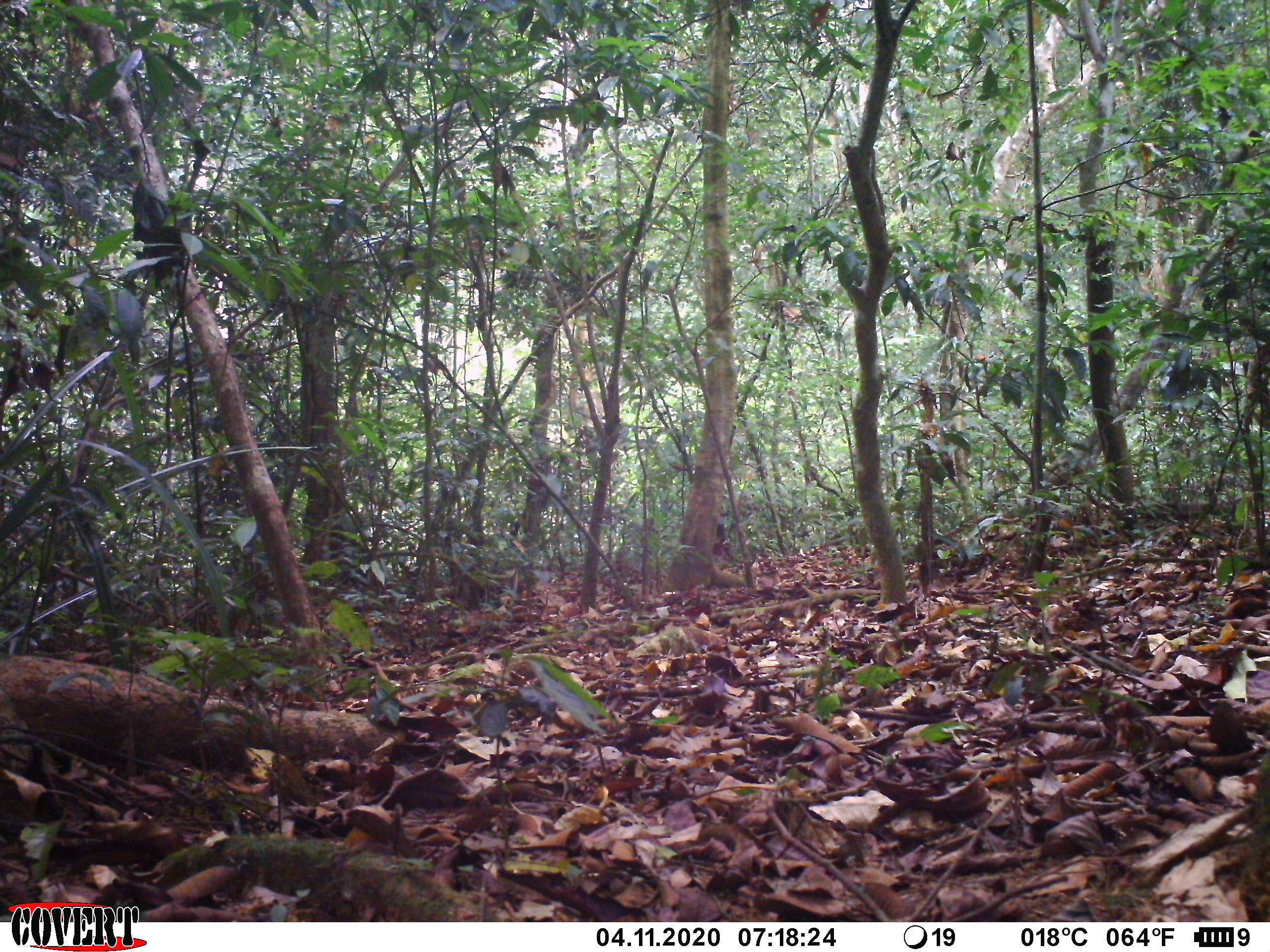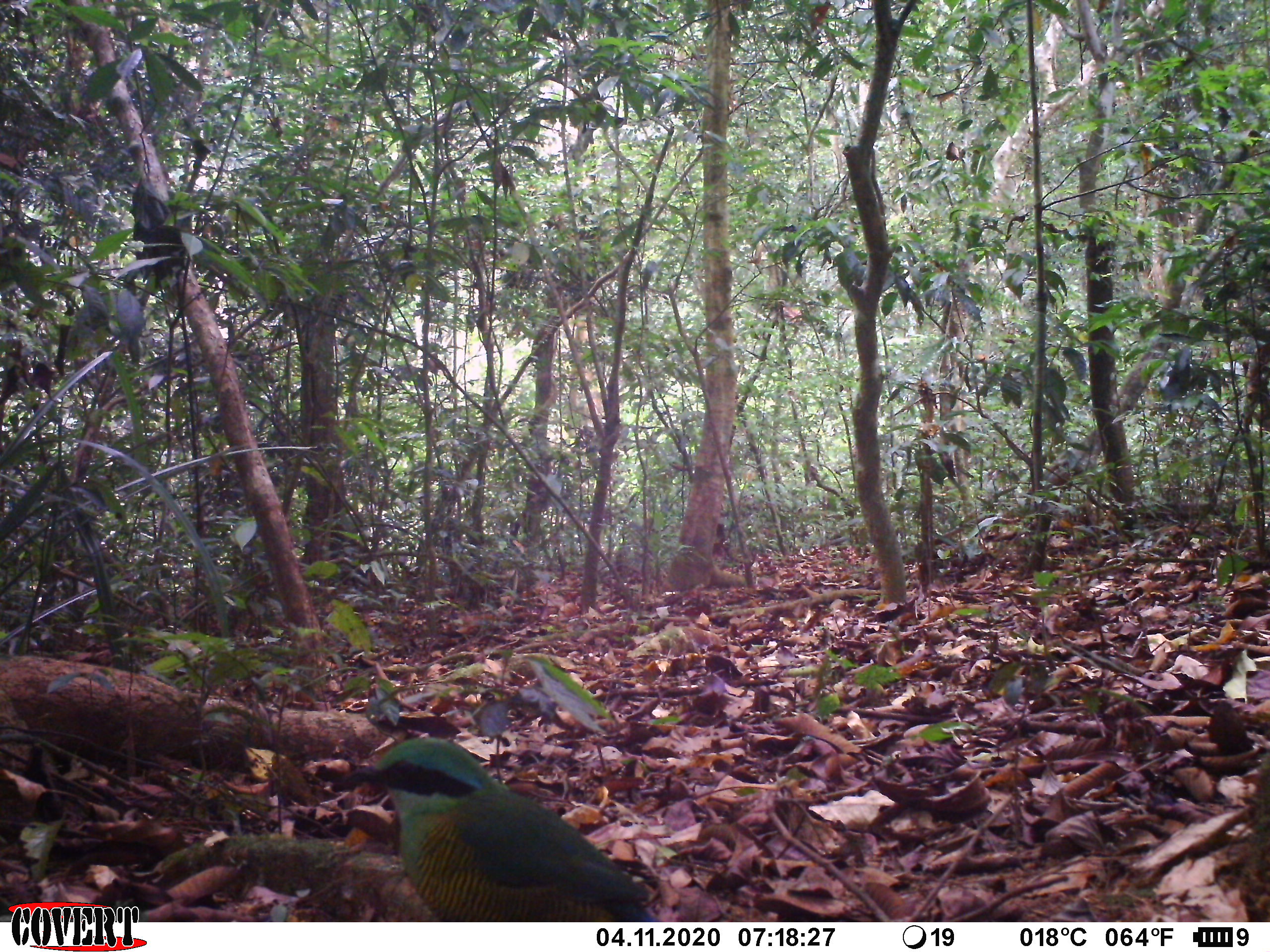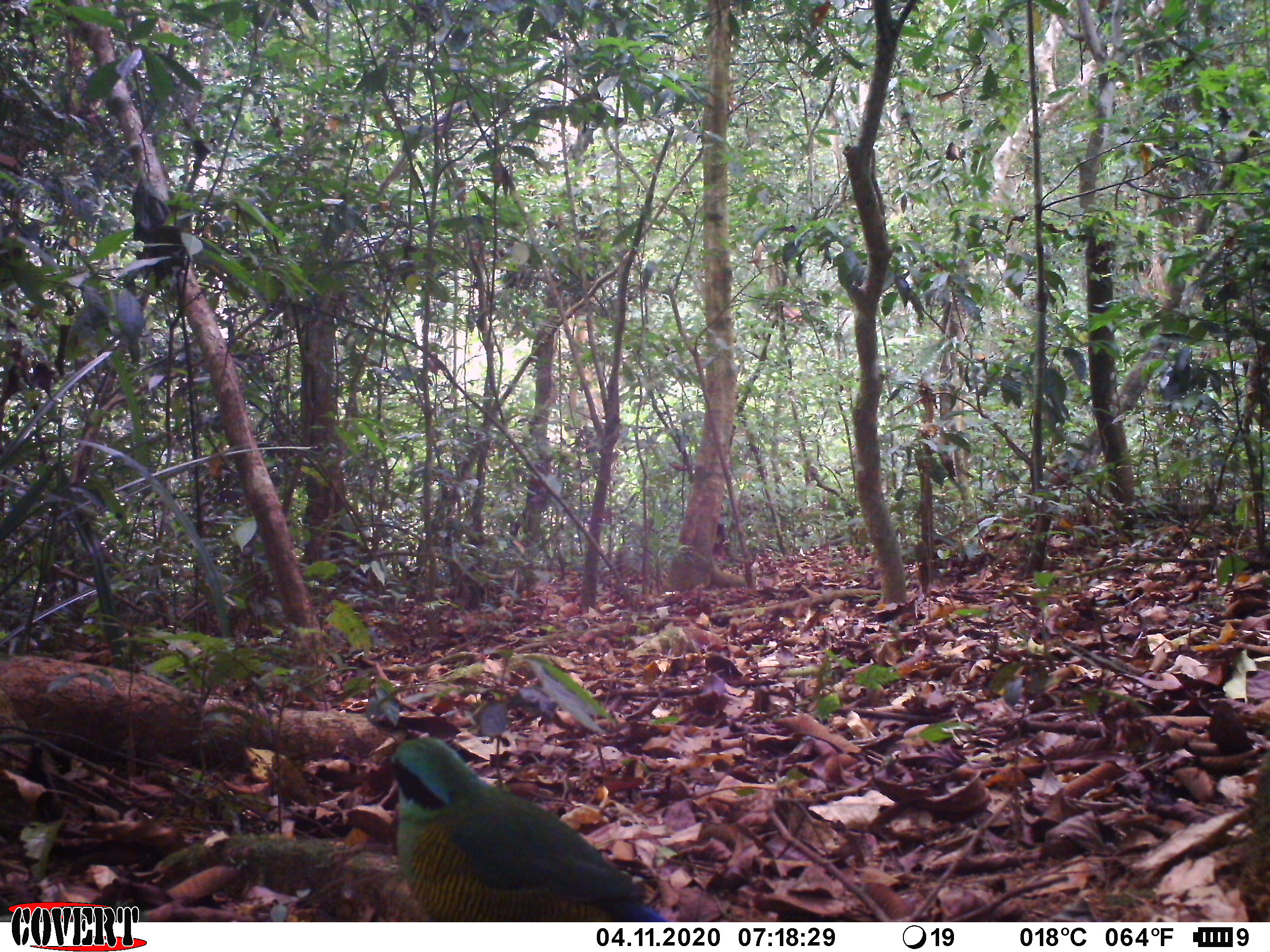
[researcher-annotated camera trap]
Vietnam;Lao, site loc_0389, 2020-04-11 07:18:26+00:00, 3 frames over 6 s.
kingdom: Animalia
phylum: Chordata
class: Aves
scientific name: Aves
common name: bird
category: unidentified bird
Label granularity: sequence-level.